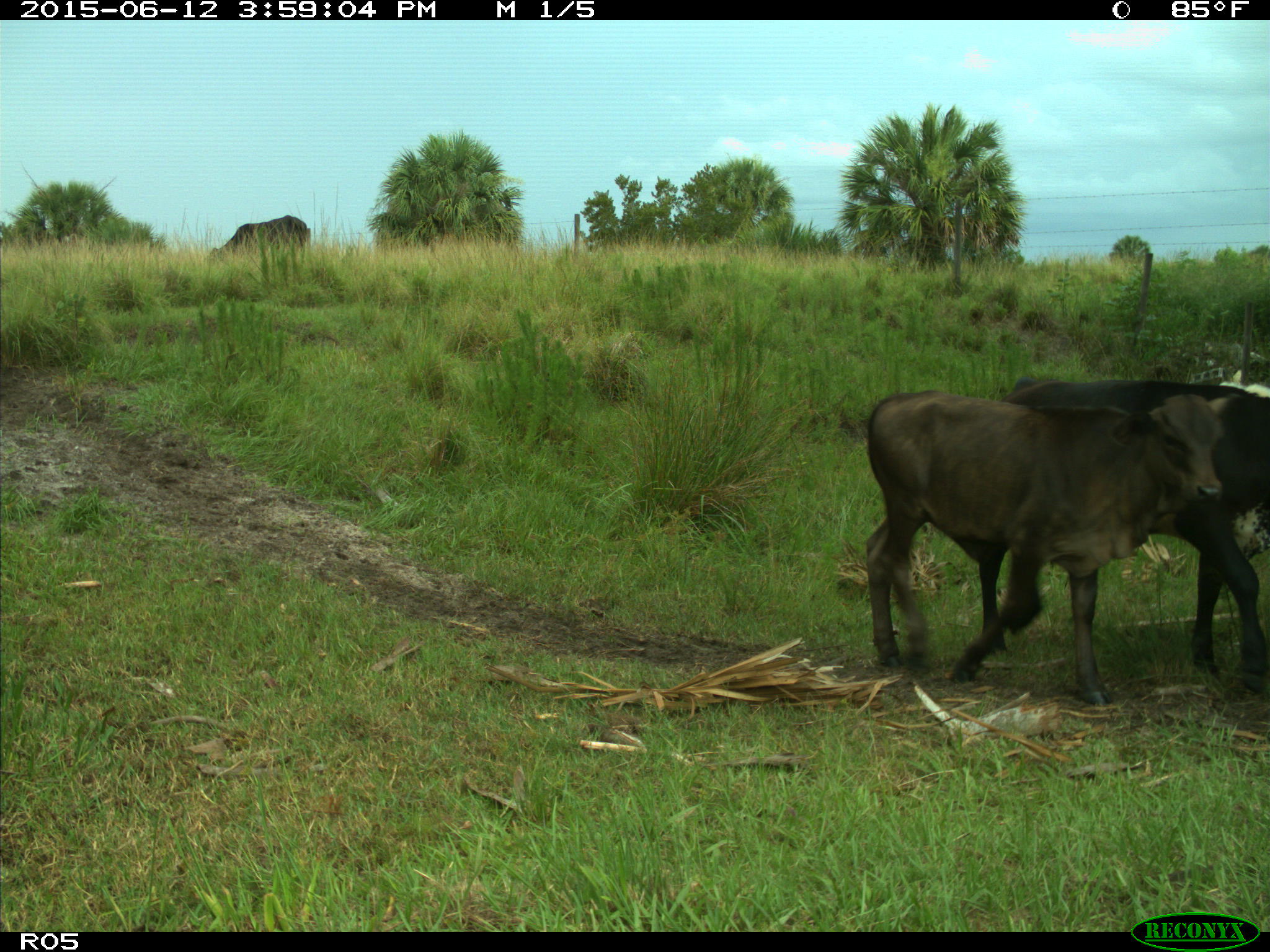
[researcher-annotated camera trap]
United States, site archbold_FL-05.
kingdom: Animalia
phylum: Chordata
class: Mammalia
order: Artiodactyla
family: Bovidae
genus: Bos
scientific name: Bos taurus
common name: domestic cow